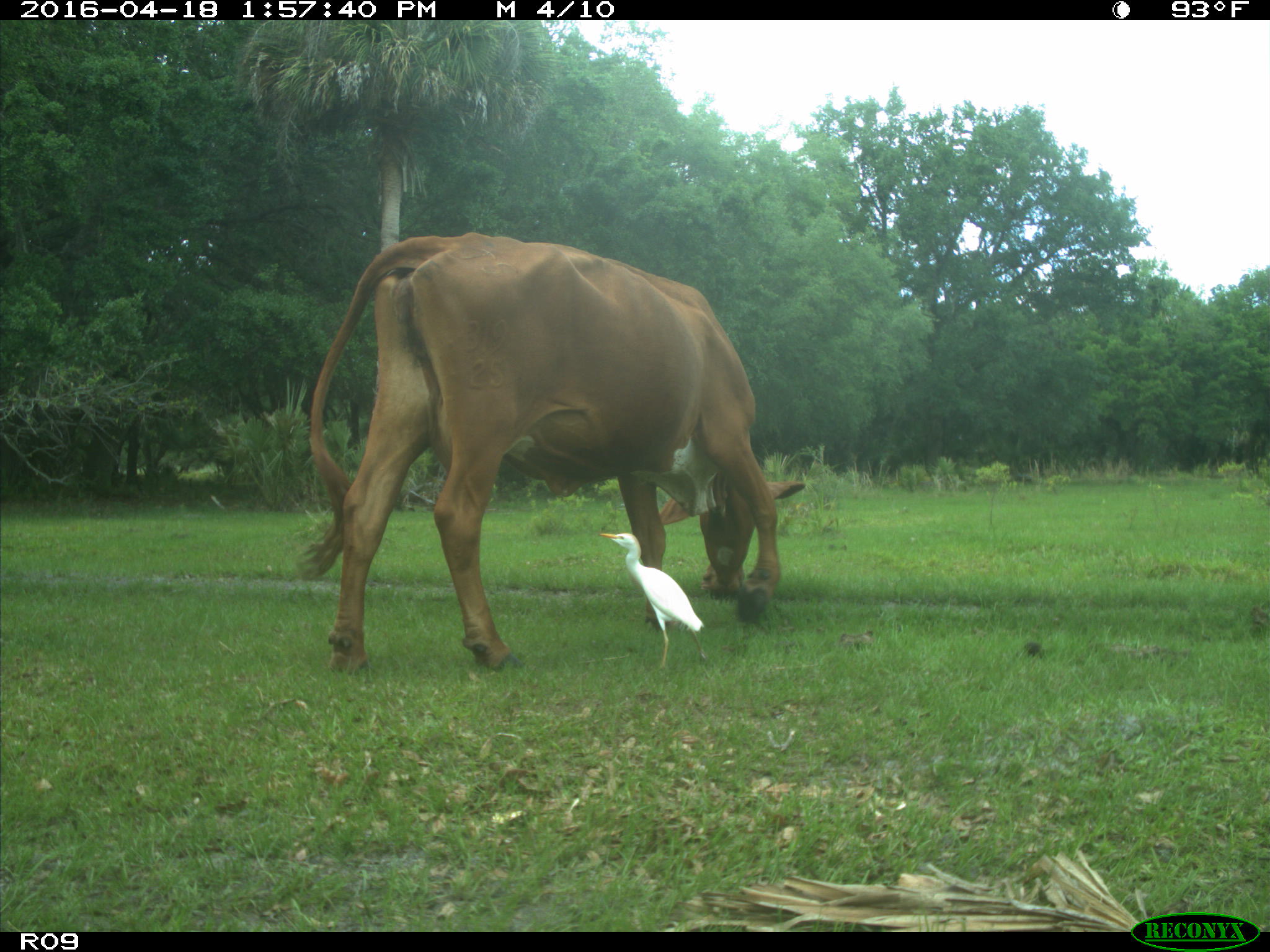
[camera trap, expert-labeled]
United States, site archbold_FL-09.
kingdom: Animalia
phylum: Chordata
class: Mammalia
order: Artiodactyla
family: Bovidae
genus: Bos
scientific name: Bos taurus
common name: domestic cow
Bos taurus (domestic cow).